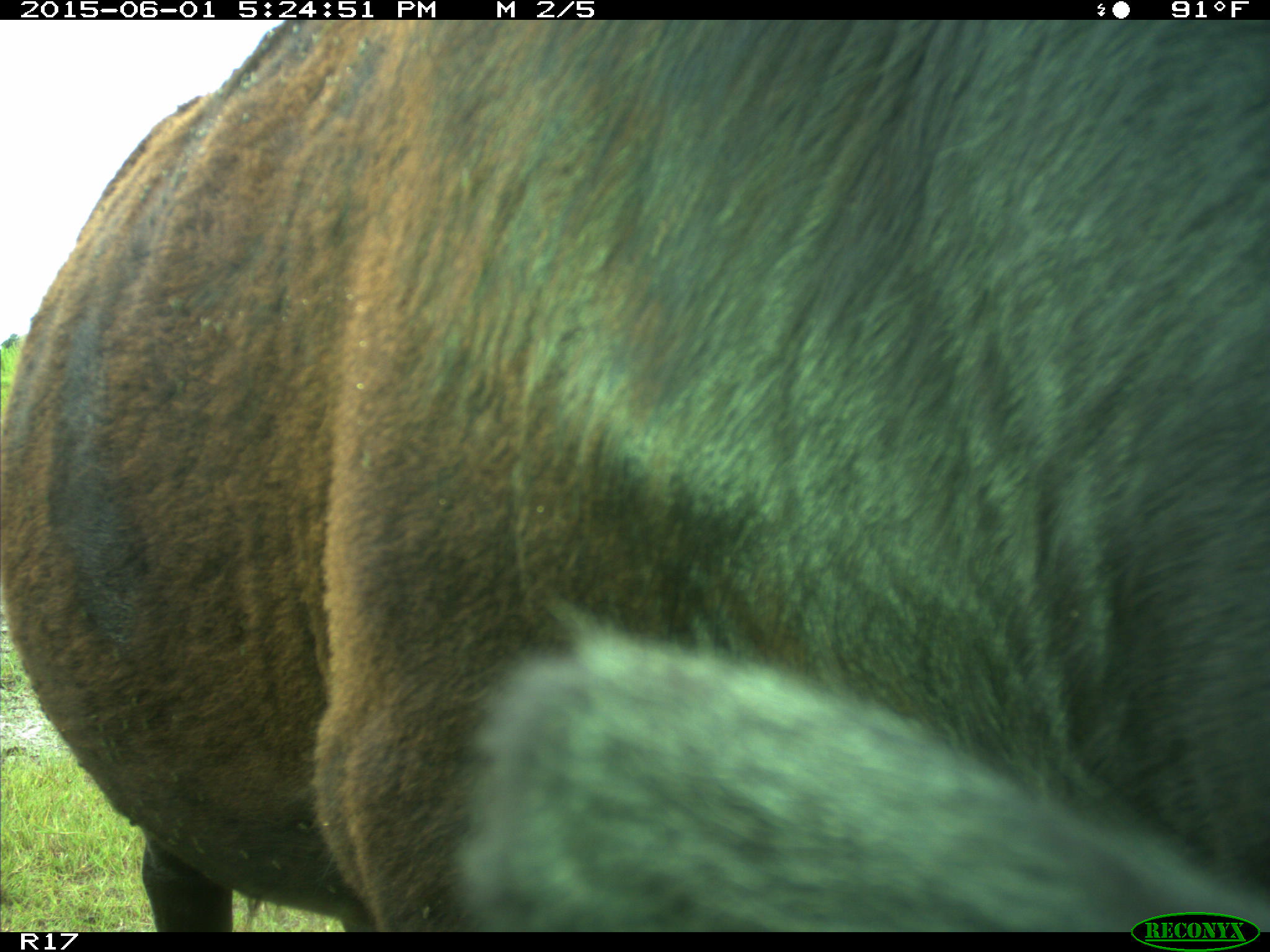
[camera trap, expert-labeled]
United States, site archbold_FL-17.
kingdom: Animalia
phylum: Chordata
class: Mammalia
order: Artiodactyla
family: Bovidae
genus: Bos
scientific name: Bos taurus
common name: domestic cow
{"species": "Bos taurus (domestic cow)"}